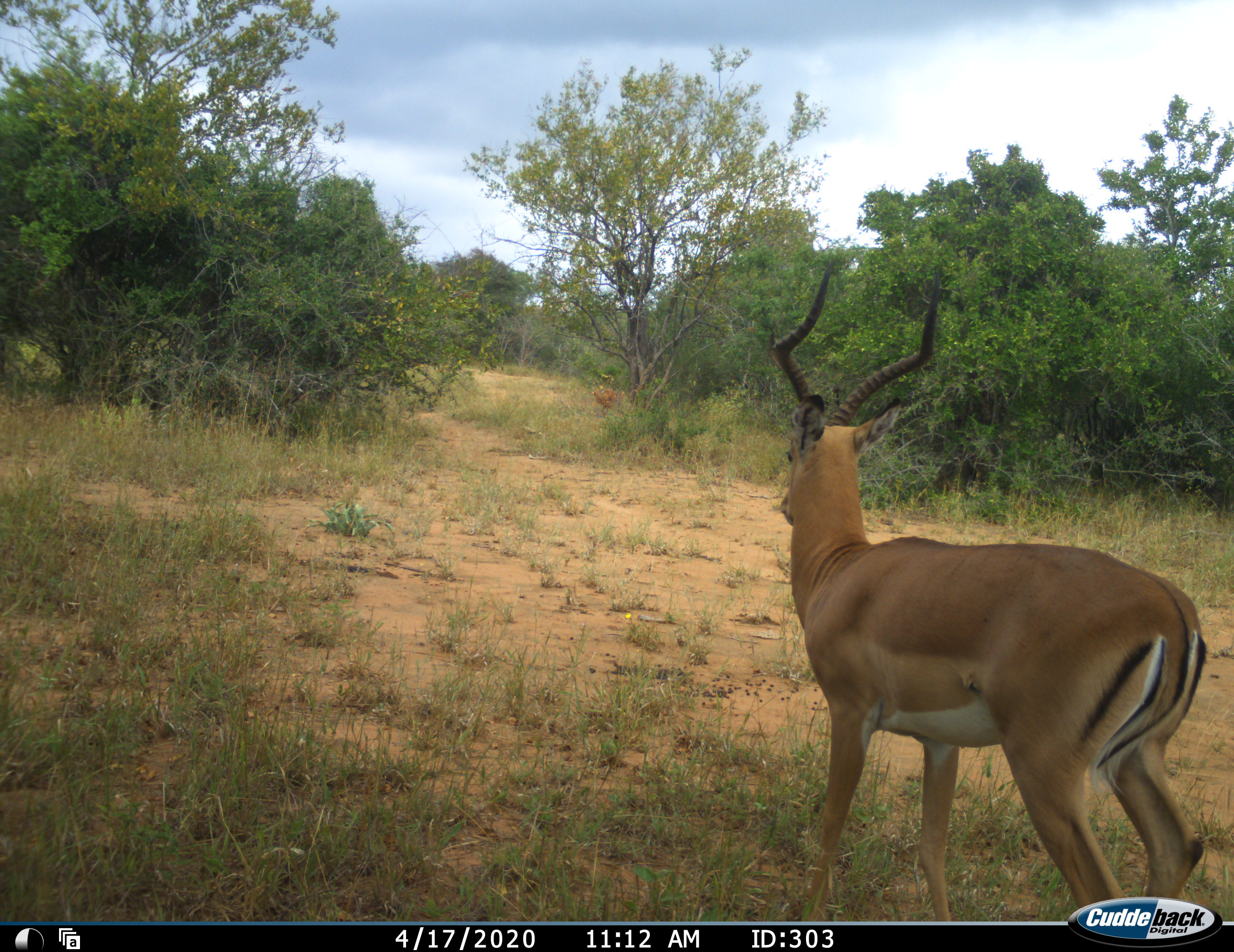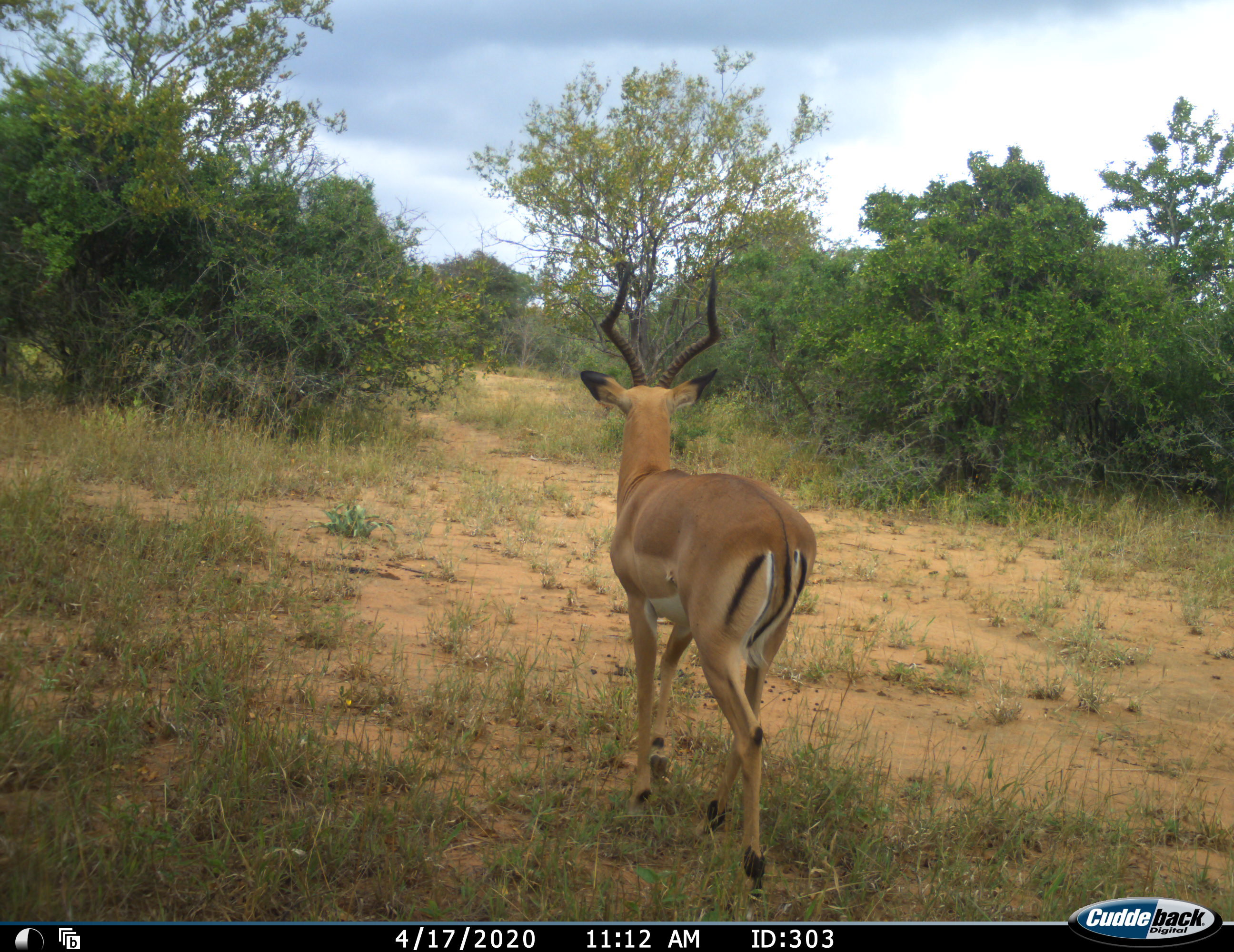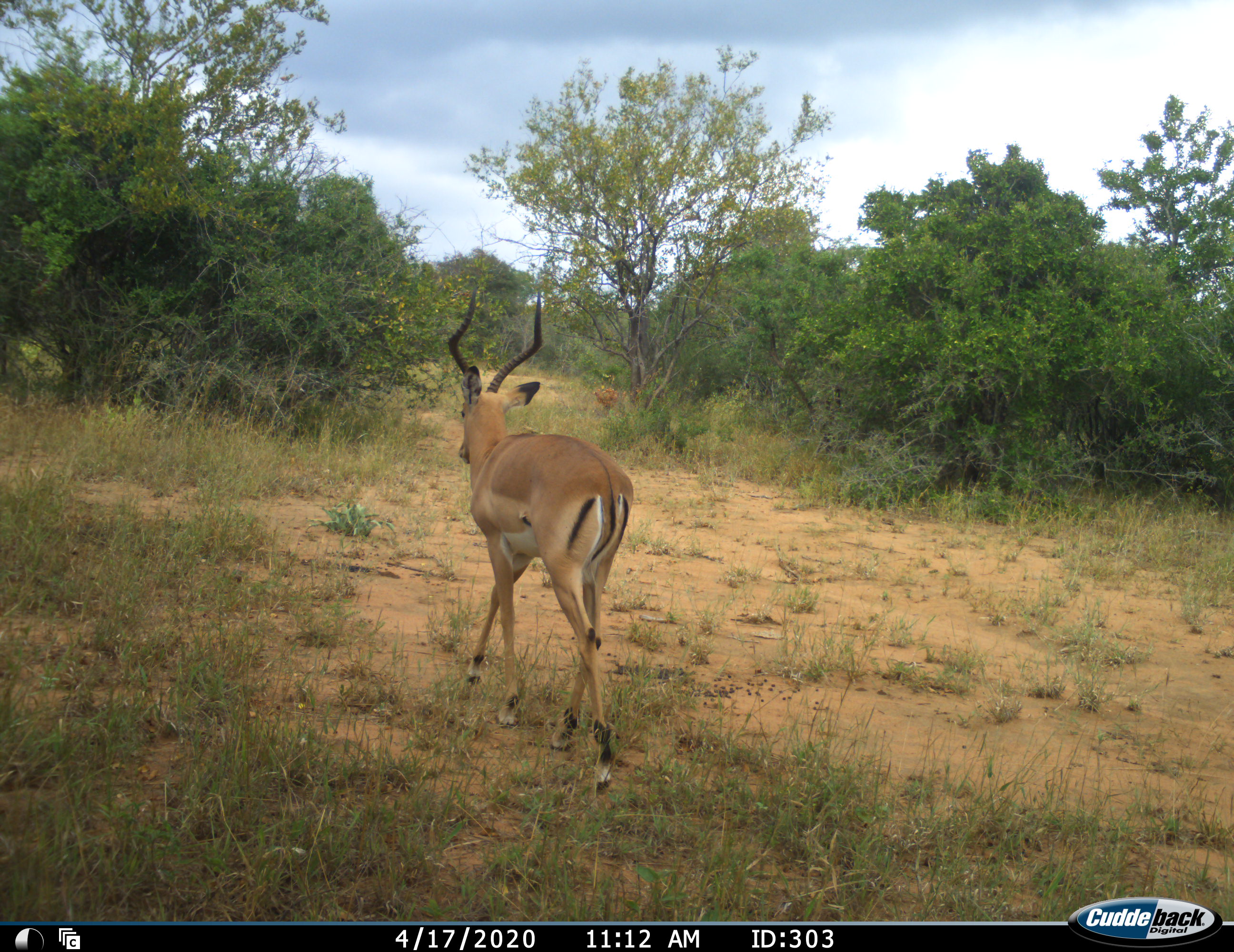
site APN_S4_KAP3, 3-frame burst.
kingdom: Animalia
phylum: Chordata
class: Mammalia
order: Artiodactyla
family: Bovidae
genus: Aepyceros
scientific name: Aepyceros melampus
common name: impala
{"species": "impala (Aepyceros melampus)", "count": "1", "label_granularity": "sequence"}